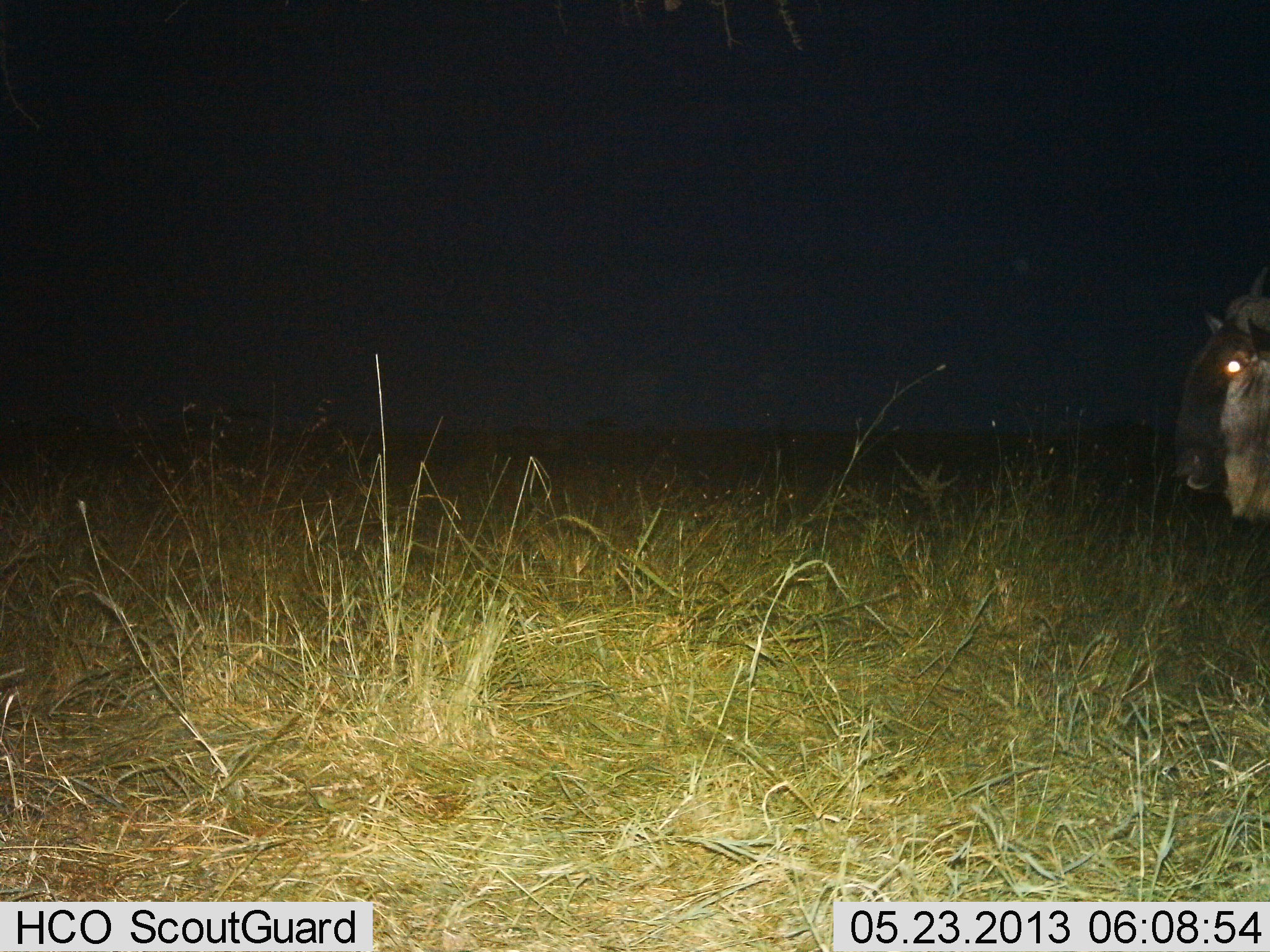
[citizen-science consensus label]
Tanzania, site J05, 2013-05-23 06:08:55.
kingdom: Animalia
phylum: Chordata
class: Mammalia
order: Artiodactyla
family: Bovidae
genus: Connochaetes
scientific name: Connochaetes taurinus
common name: blue wildebeest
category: wildebeest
Wildebeest (blue wildebeest) (Connochaetes taurinus), count 1. Behavior (volunteer vote fractions): standing 82%, resting 0%, moving 18%, interacting 0%. Young present (vote fraction): 0%. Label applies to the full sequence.